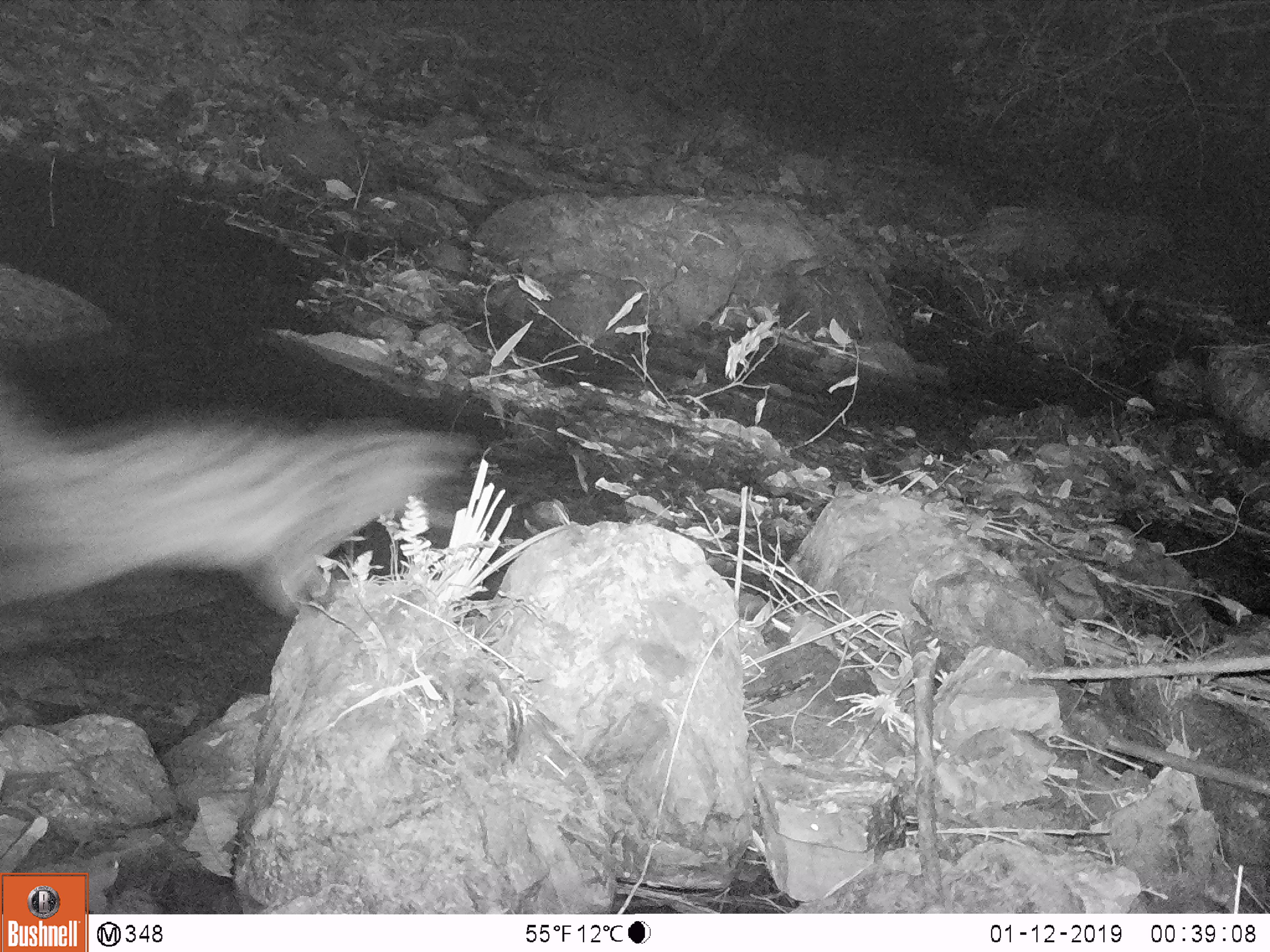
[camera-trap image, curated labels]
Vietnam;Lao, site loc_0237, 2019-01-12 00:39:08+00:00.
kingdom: Animalia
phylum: Chordata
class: Mammalia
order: Carnivora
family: Viverridae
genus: Paradoxurus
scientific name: Paradoxurus hermaphroditus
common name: common palm civet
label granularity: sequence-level